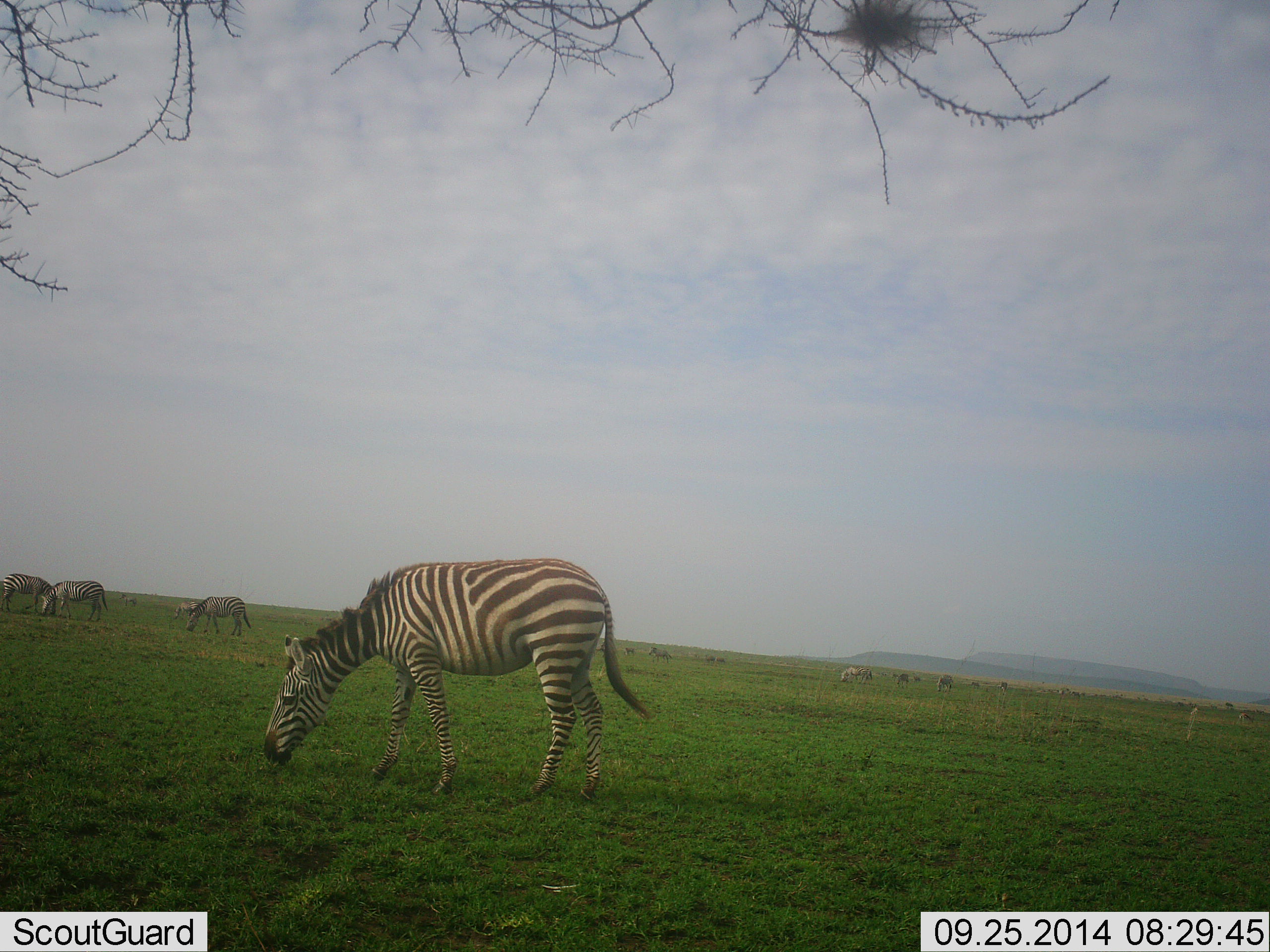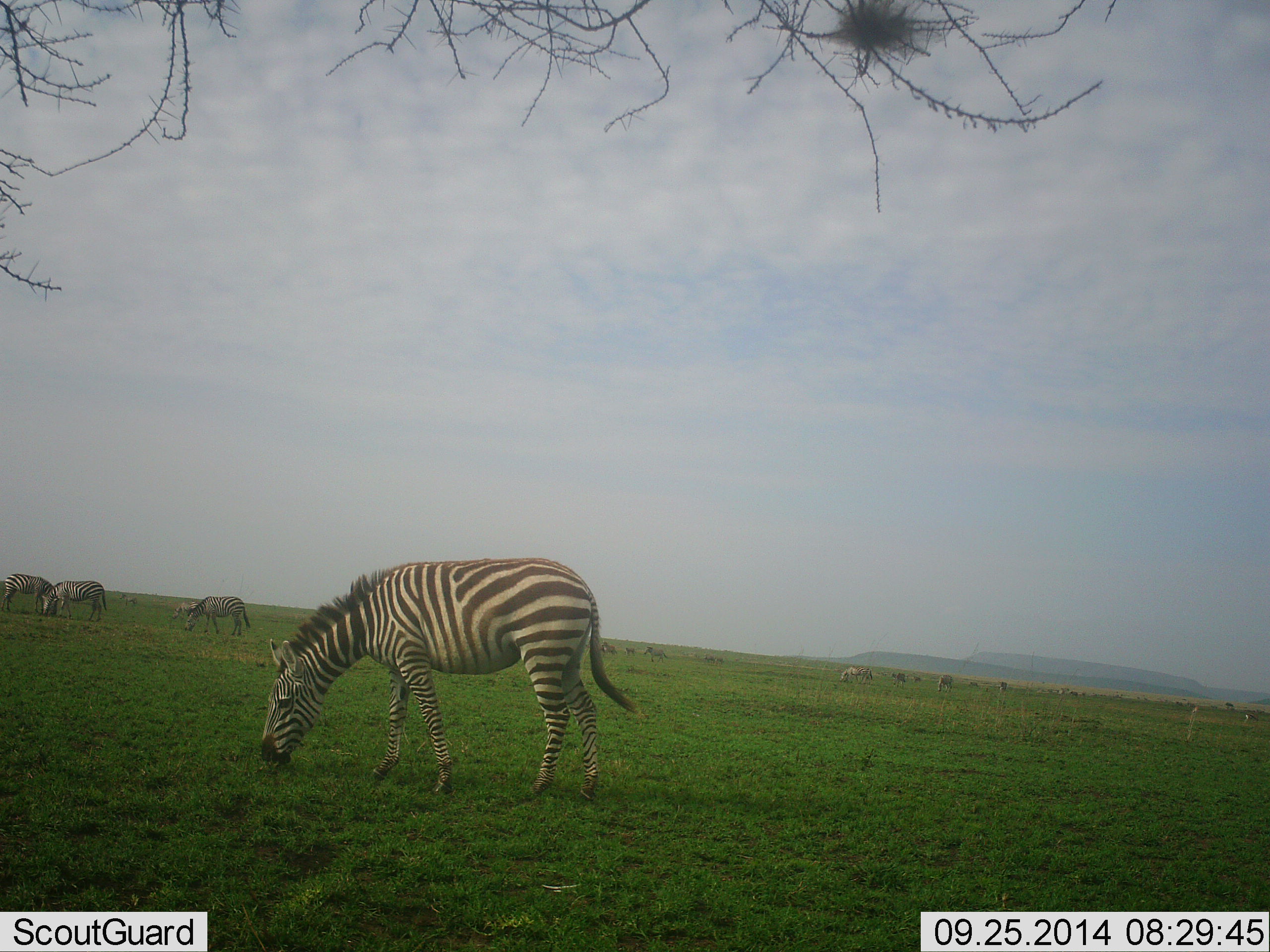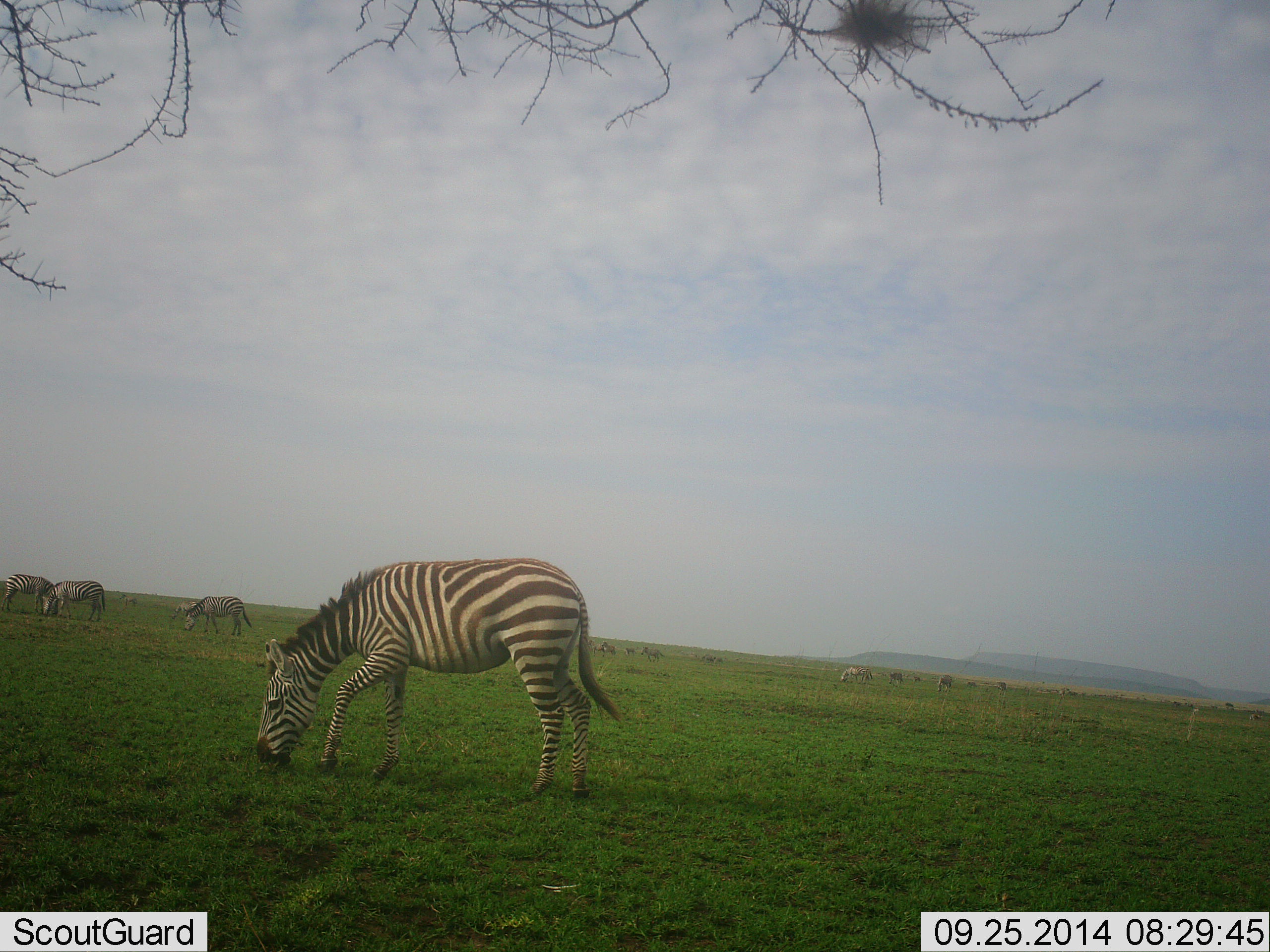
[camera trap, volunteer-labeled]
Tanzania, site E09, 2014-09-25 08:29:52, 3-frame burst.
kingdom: Animalia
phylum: Chordata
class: Mammalia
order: Perissodactyla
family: Equidae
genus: Equus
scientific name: Equus quagga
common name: plains zebra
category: zebra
Zebra (plains zebra) (Equus quagga), count 10. Behavior (volunteer vote fractions): standing 40%, resting 0%, moving 10%, interacting 0%. Young present (vote fraction): 0%. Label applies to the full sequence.